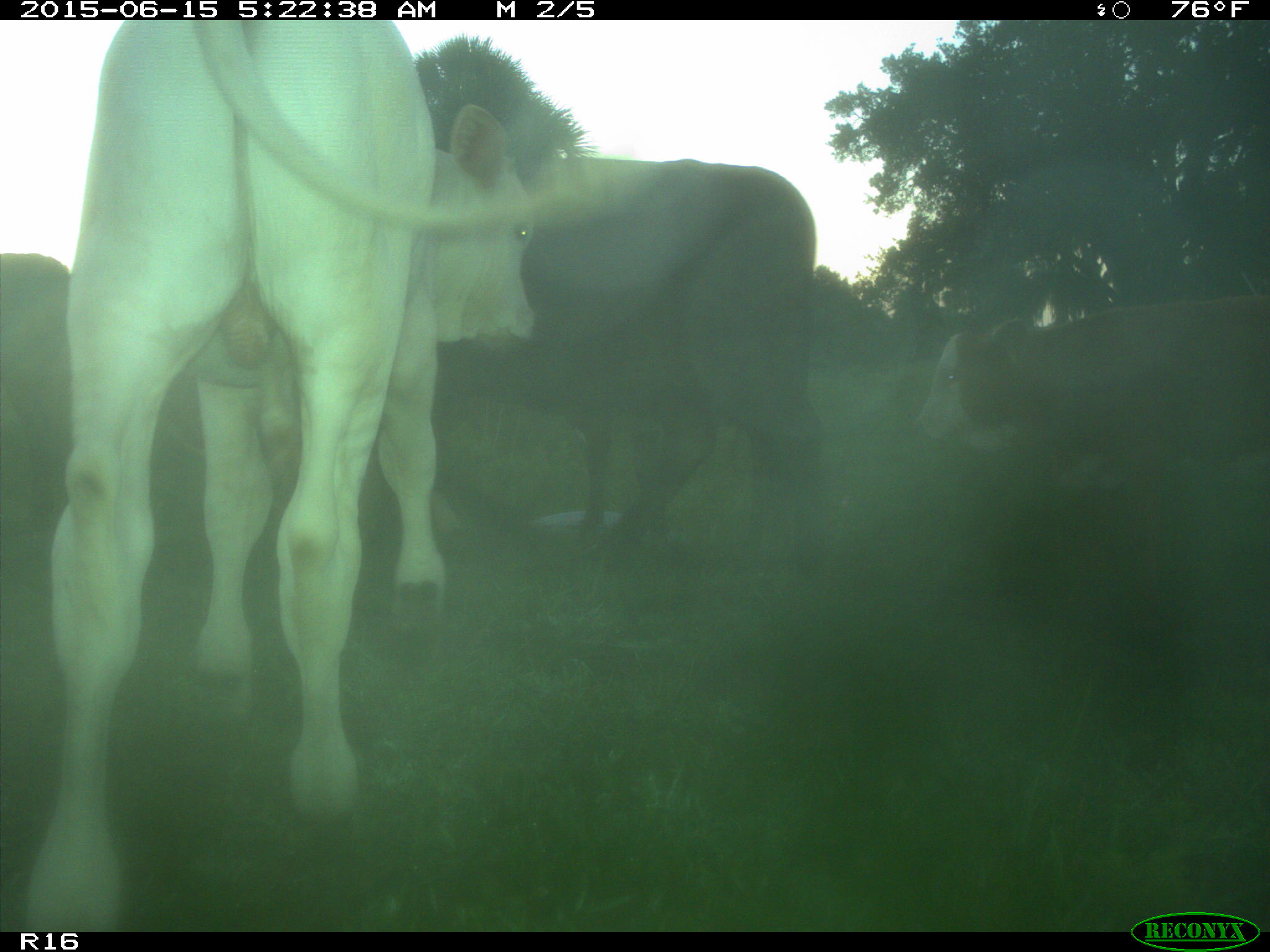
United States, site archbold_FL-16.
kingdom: Animalia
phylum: Chordata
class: Mammalia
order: Artiodactyla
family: Bovidae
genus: Bos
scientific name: Bos taurus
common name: domestic cow